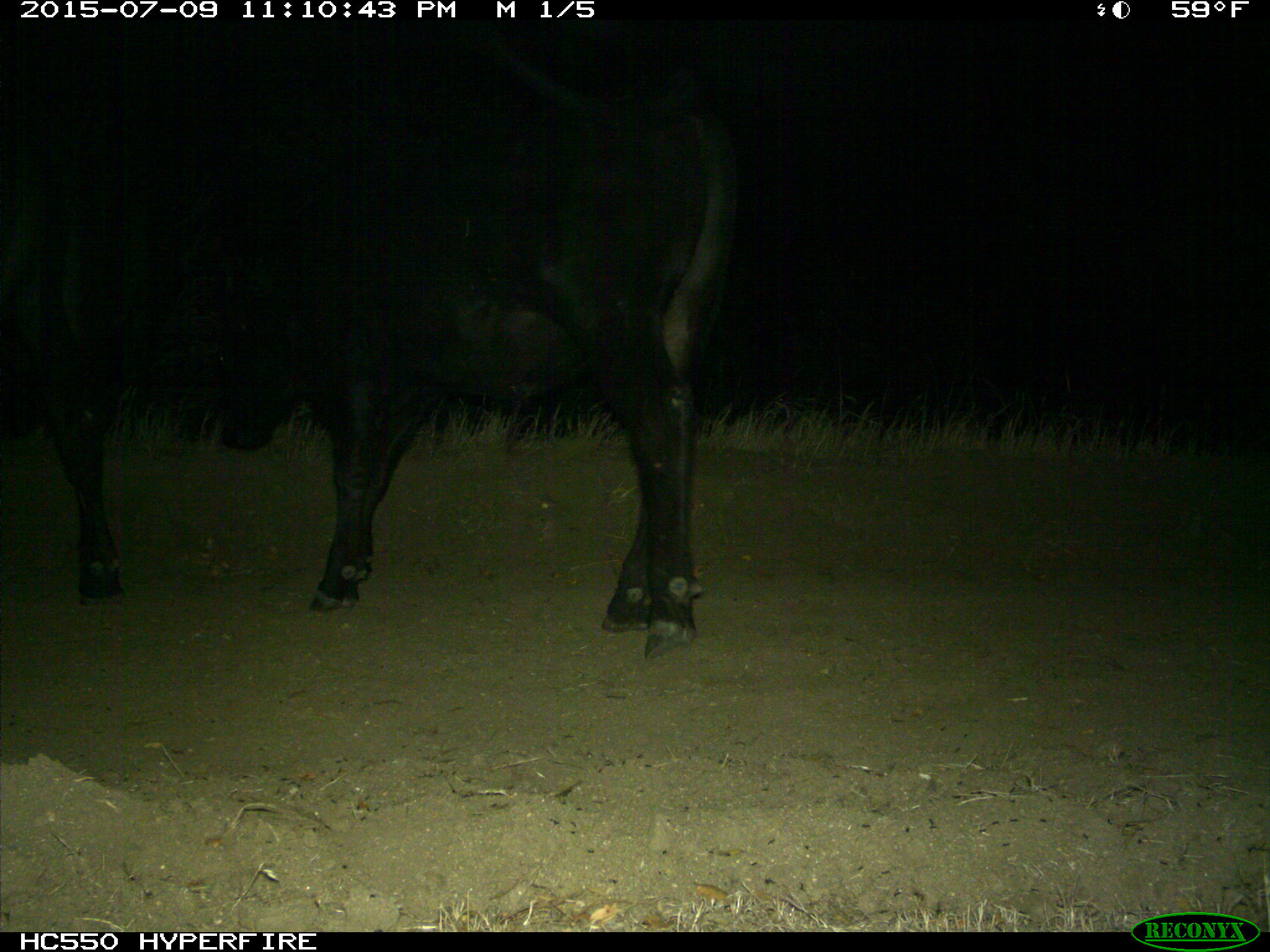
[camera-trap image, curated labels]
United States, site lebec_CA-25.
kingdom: Animalia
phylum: Chordata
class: Mammalia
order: Artiodactyla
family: Bovidae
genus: Bos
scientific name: Bos taurus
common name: domestic cow